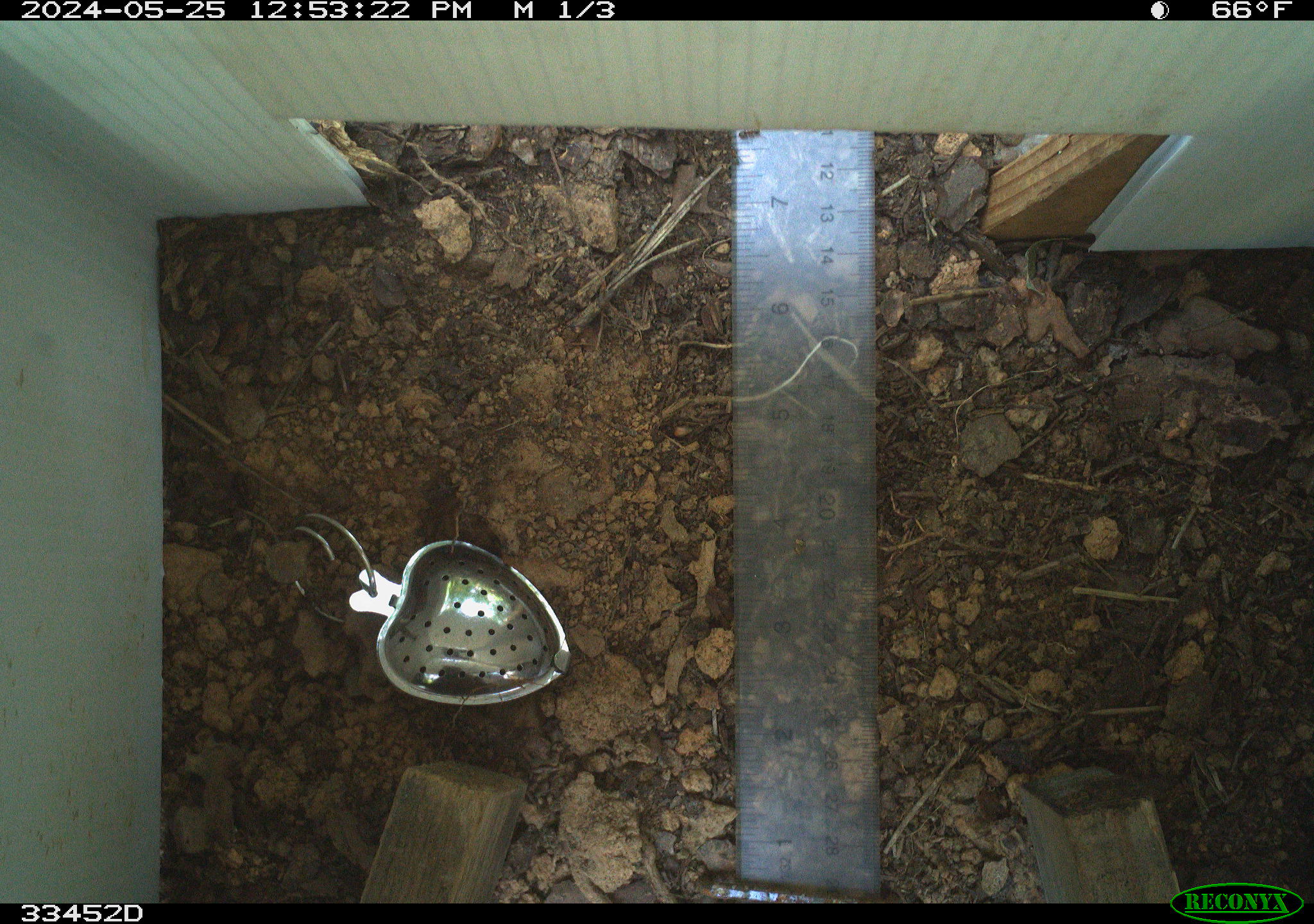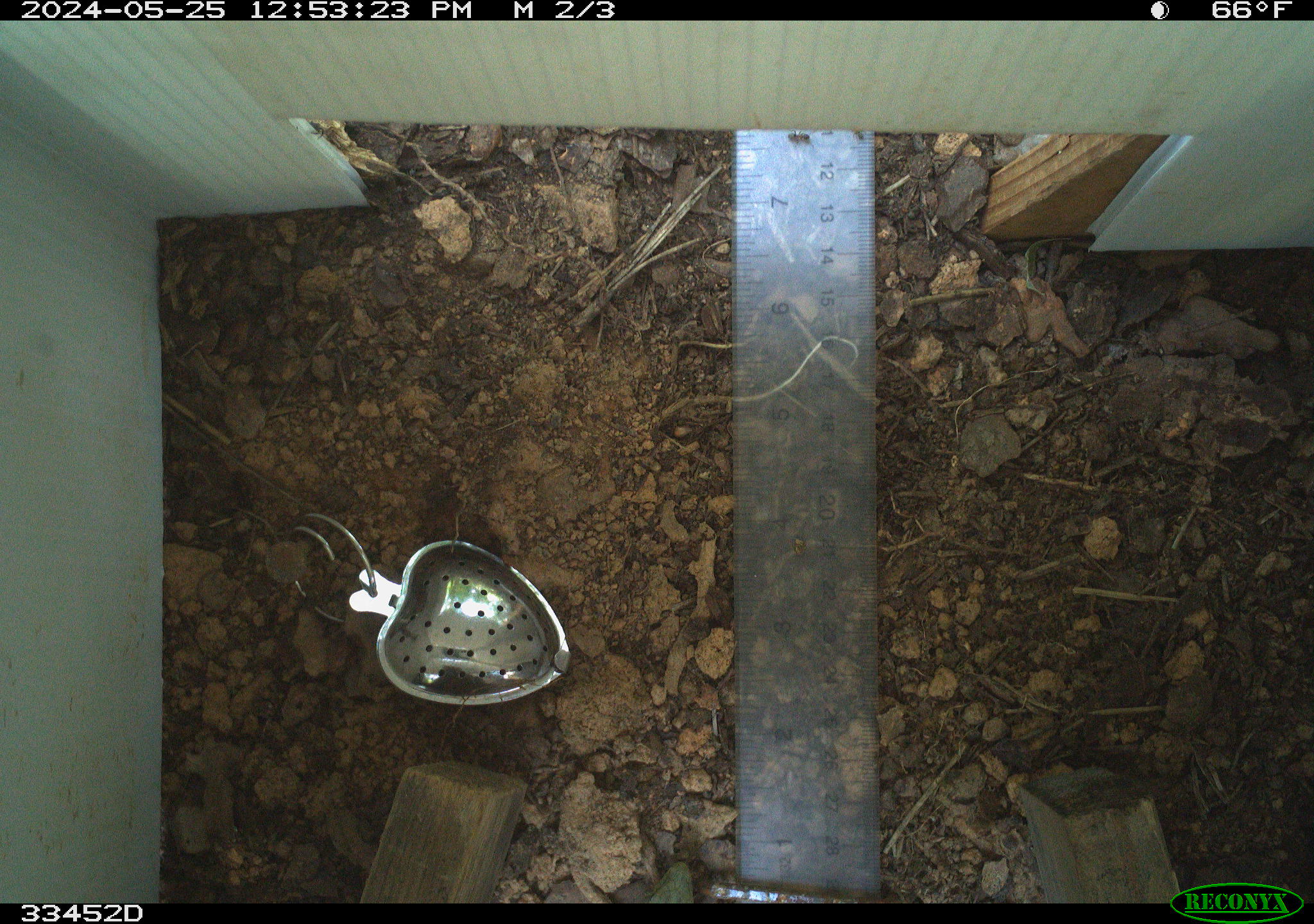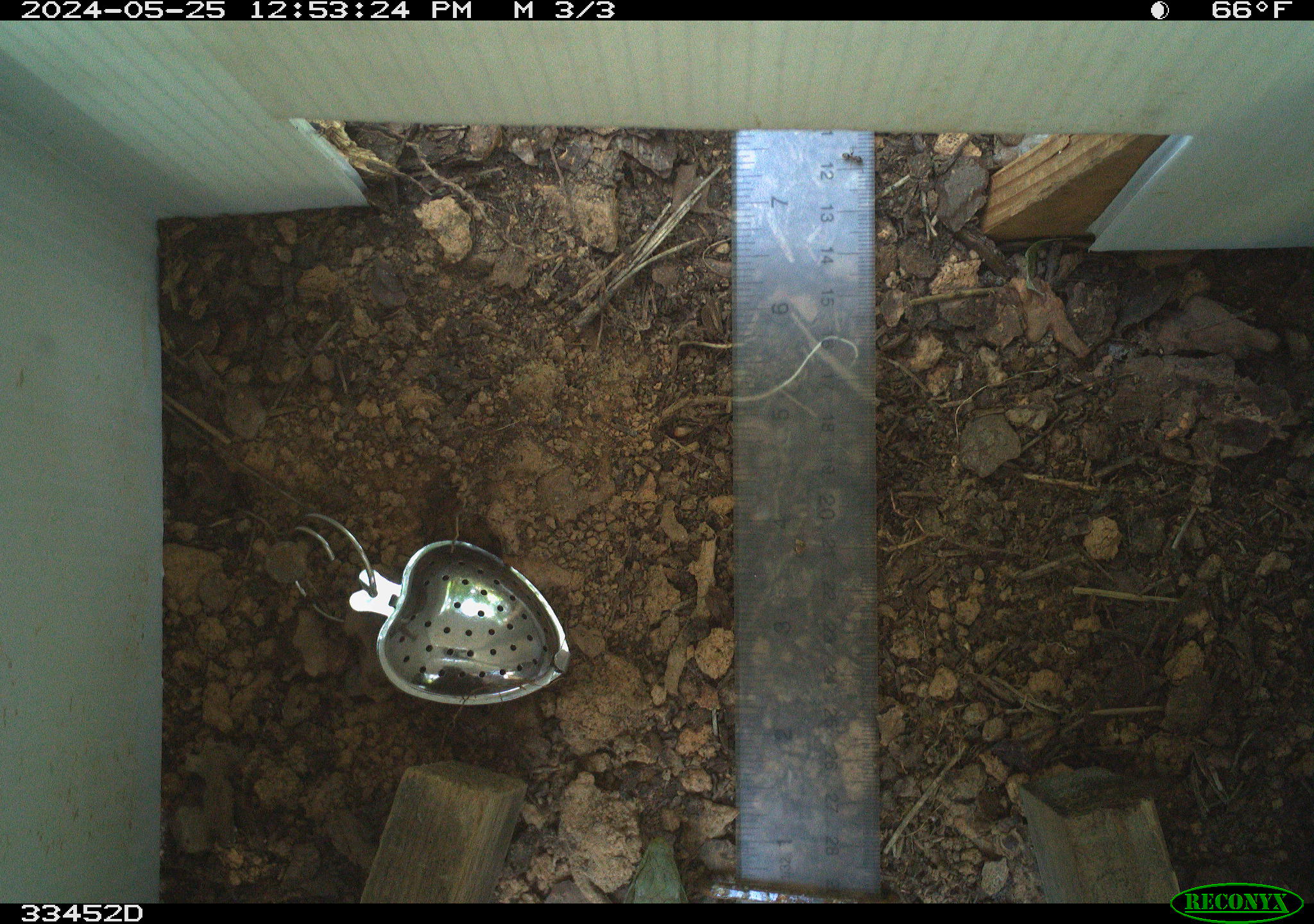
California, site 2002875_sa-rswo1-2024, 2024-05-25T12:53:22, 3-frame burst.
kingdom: Animalia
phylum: Chordata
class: Reptilia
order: Squamata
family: Anguidae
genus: Elgaria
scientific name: Elgaria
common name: alligator lizards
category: elgaria species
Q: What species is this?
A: Elgaria species (alligator lizards) (Elgaria).